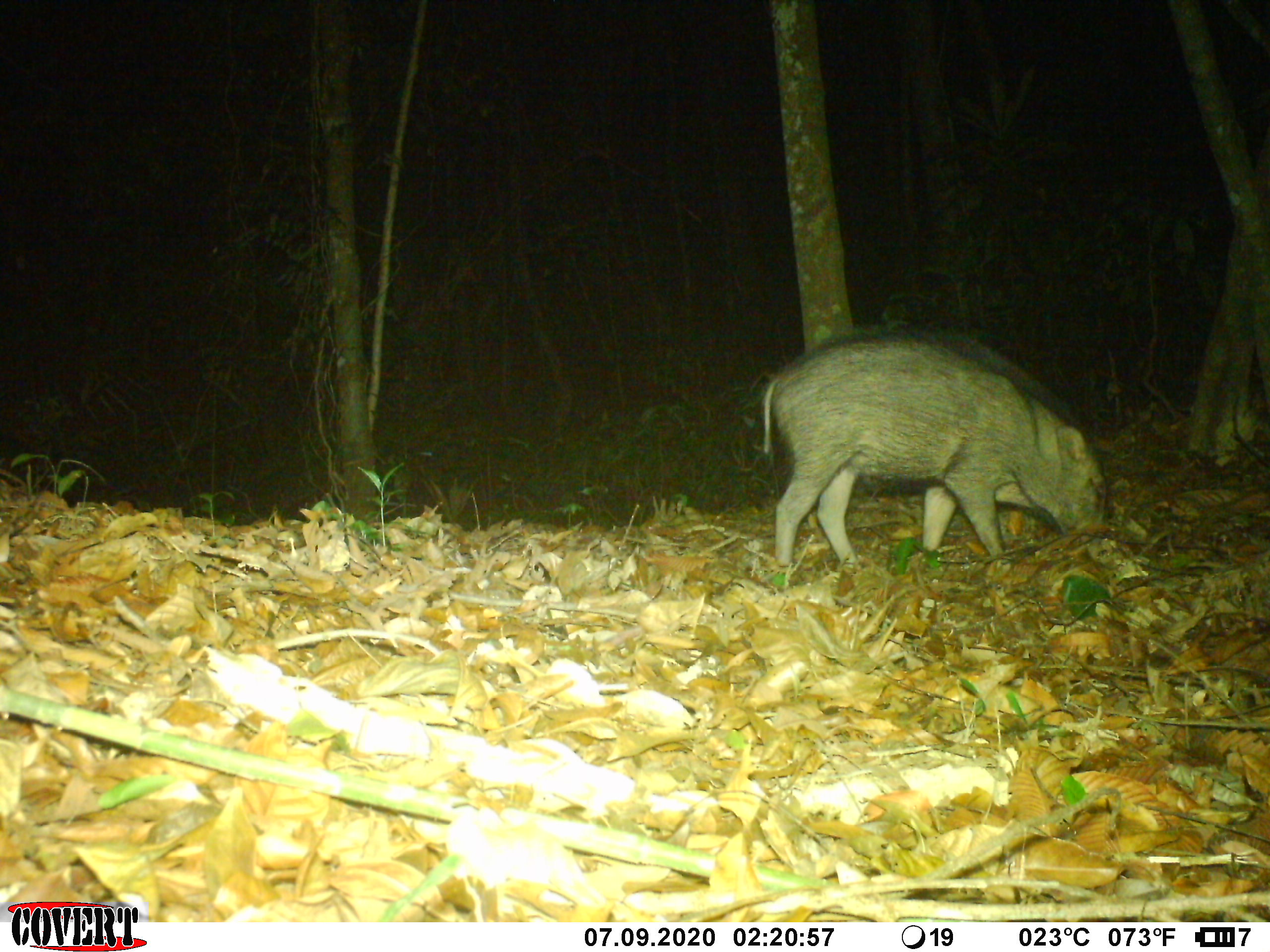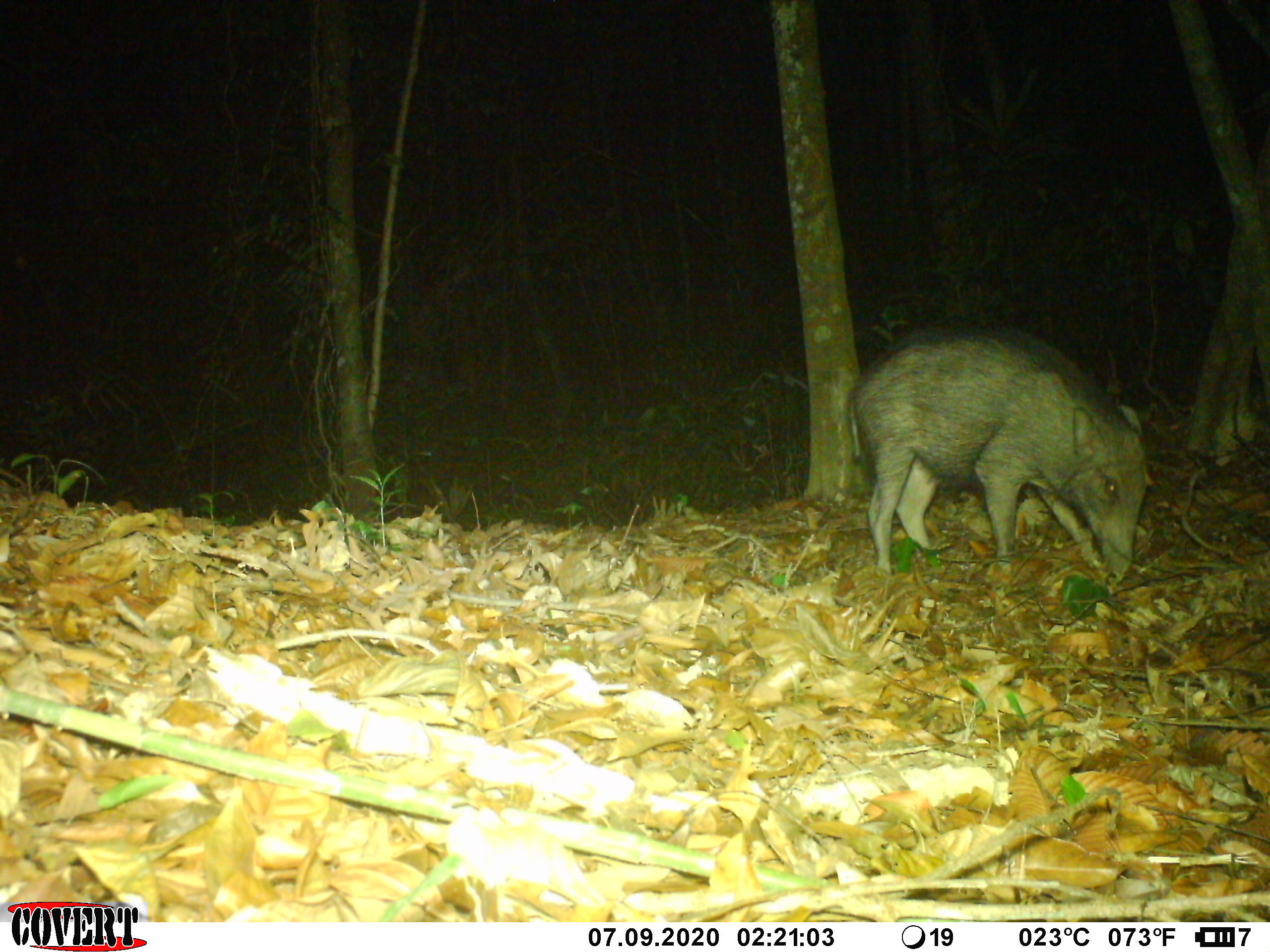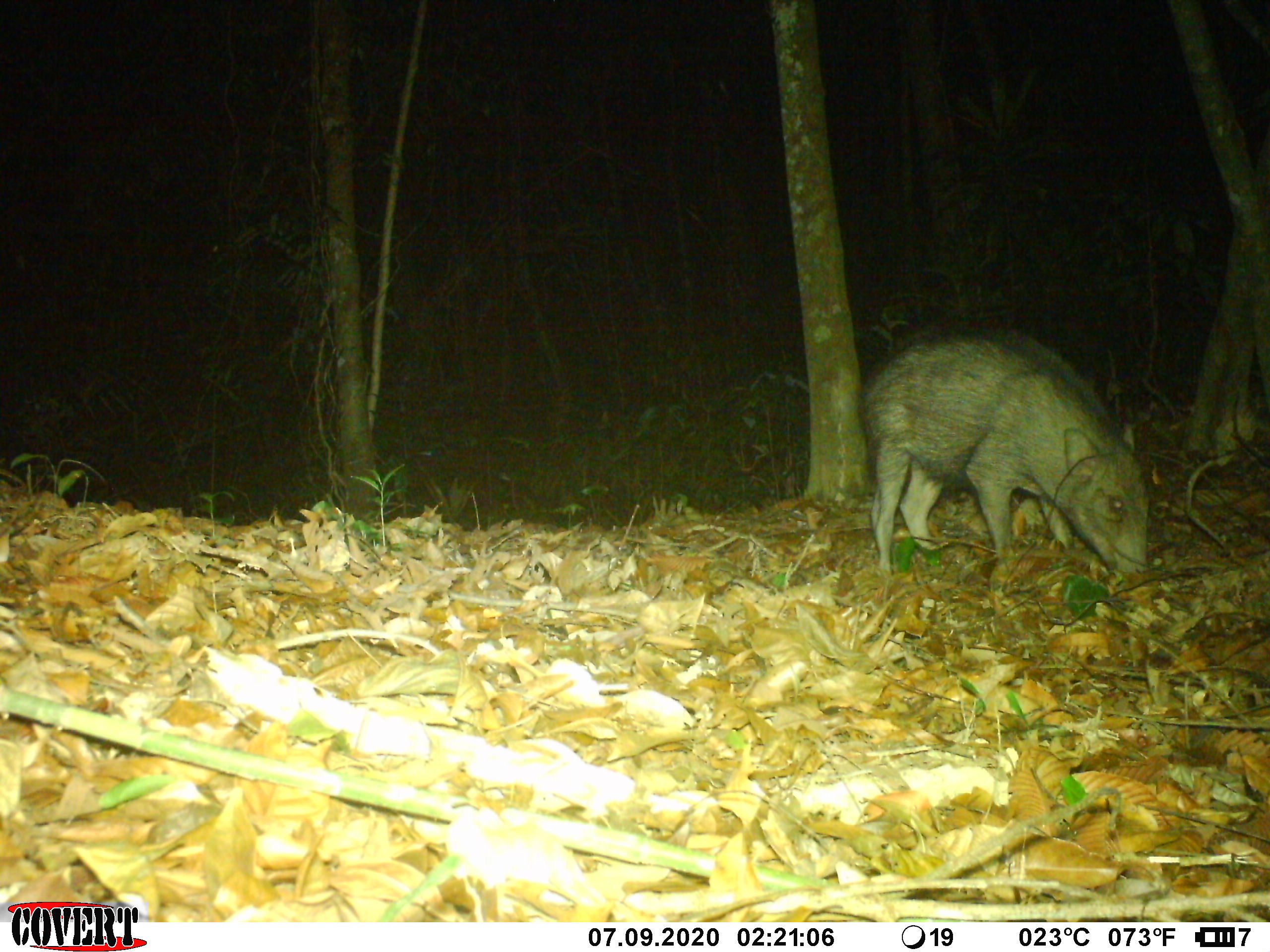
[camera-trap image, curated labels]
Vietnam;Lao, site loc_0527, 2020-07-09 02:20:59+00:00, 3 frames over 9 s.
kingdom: Animalia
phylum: Chordata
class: Mammalia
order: Artiodactyla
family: Suidae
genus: Sus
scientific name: Sus scrofa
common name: eurasian wild pig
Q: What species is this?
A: Eurasian wild pig (Sus scrofa).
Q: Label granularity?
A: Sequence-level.